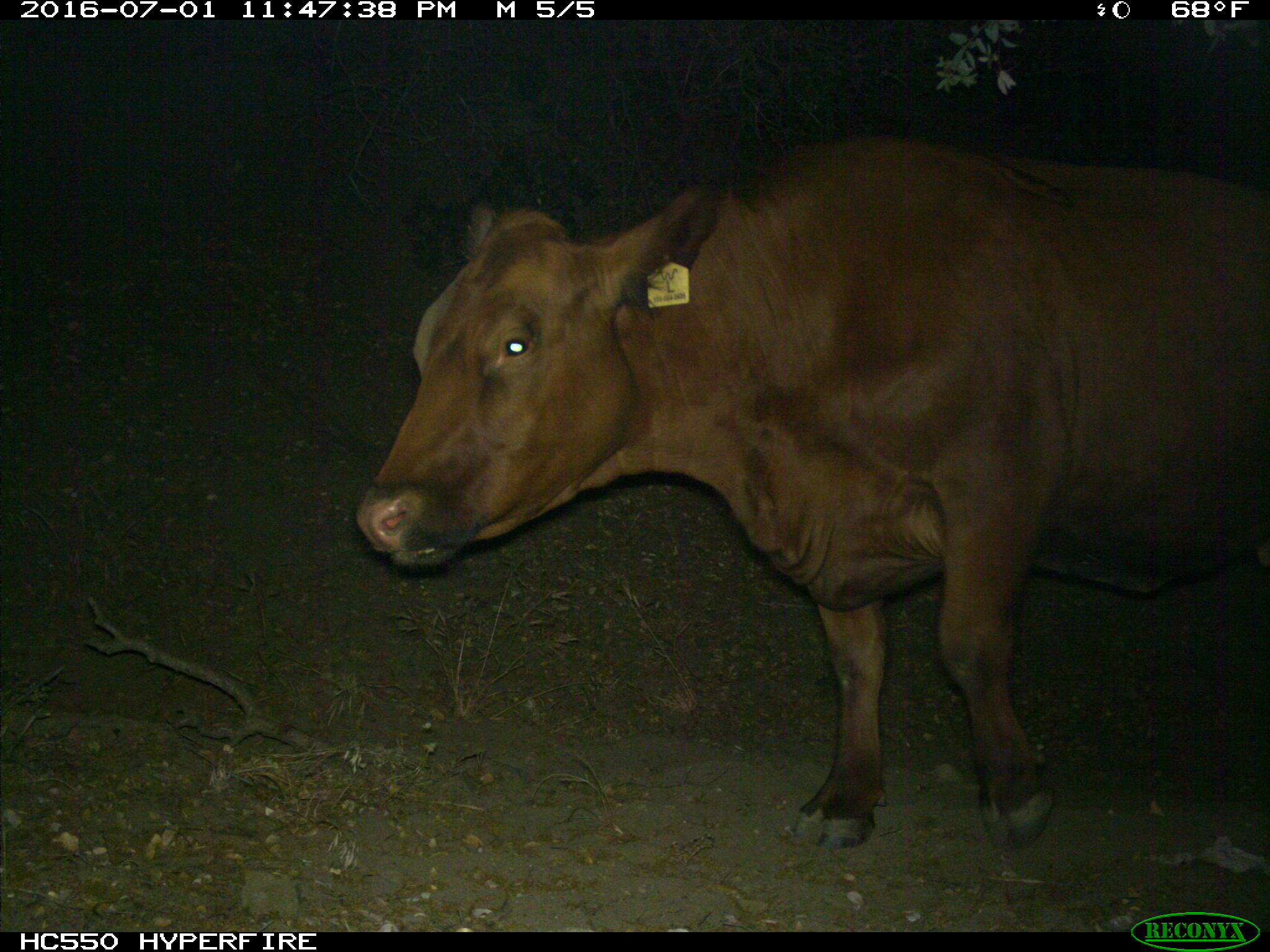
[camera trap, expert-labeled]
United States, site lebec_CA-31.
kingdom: Animalia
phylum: Chordata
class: Mammalia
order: Artiodactyla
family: Bovidae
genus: Bos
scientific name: Bos taurus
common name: domestic cow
Bos taurus (domestic cow).